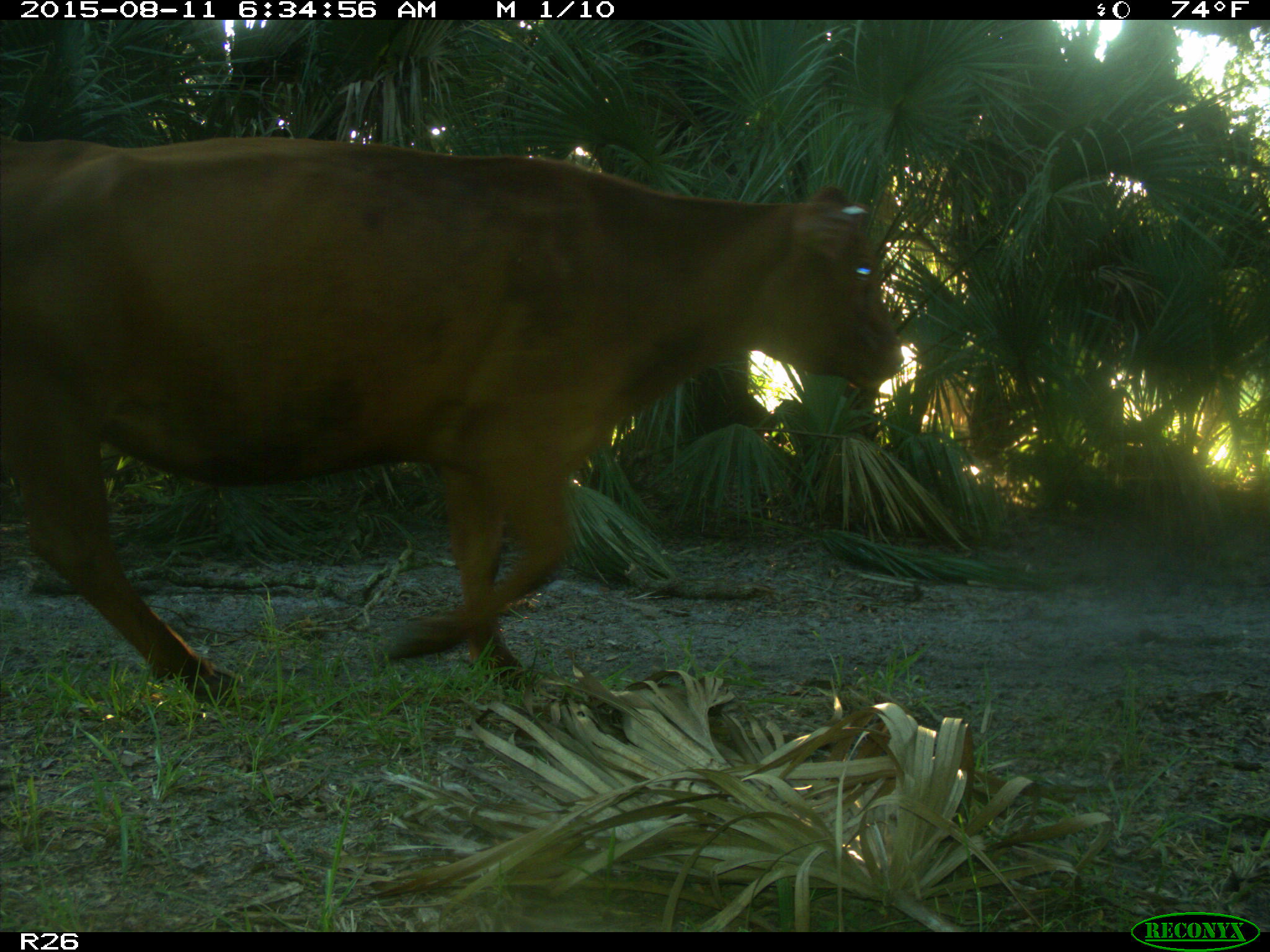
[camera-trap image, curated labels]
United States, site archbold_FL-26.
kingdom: Animalia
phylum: Chordata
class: Mammalia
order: Artiodactyla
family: Bovidae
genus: Bos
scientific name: Bos taurus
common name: domestic cow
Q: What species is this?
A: Bos taurus (domestic cow).